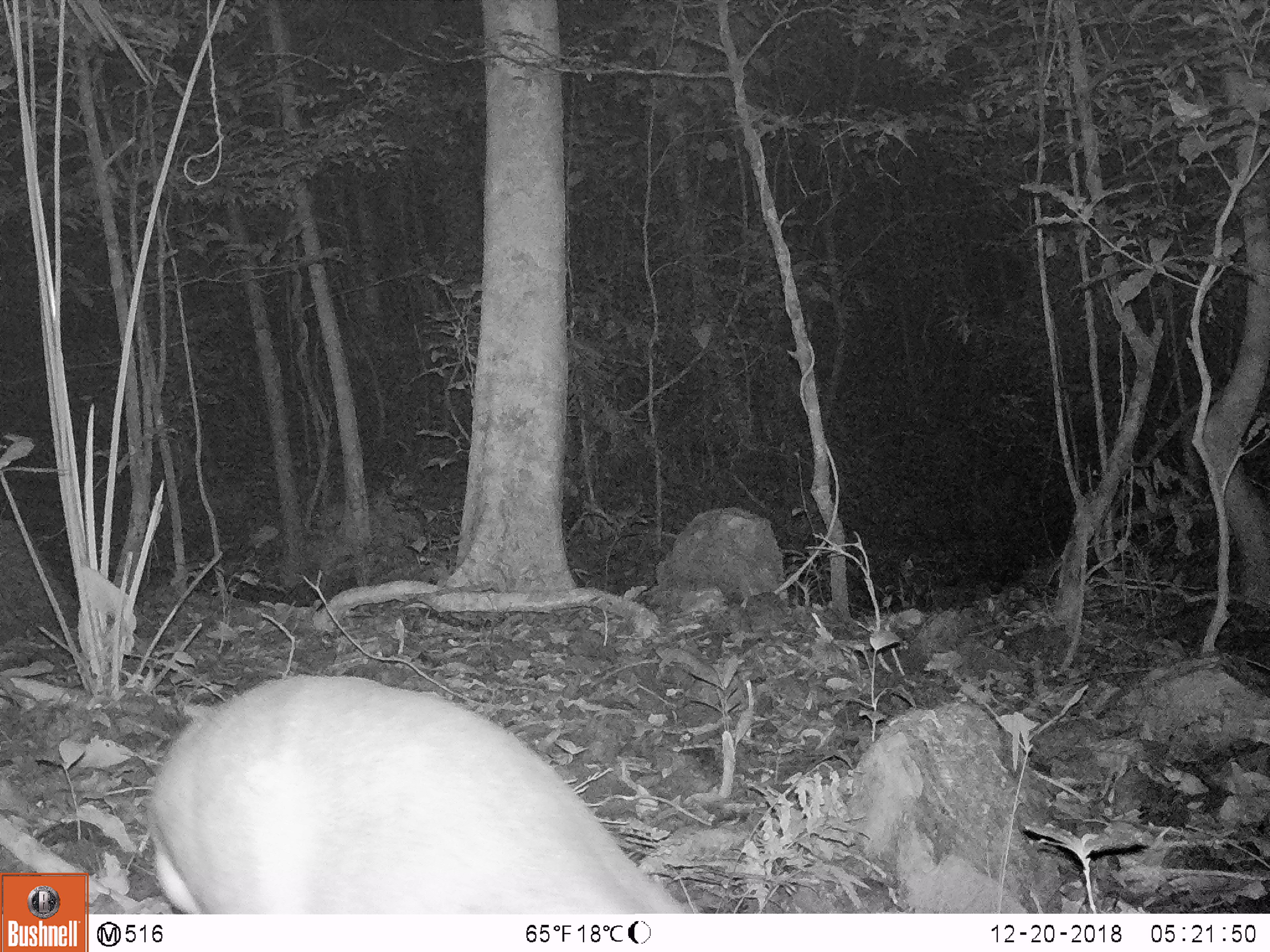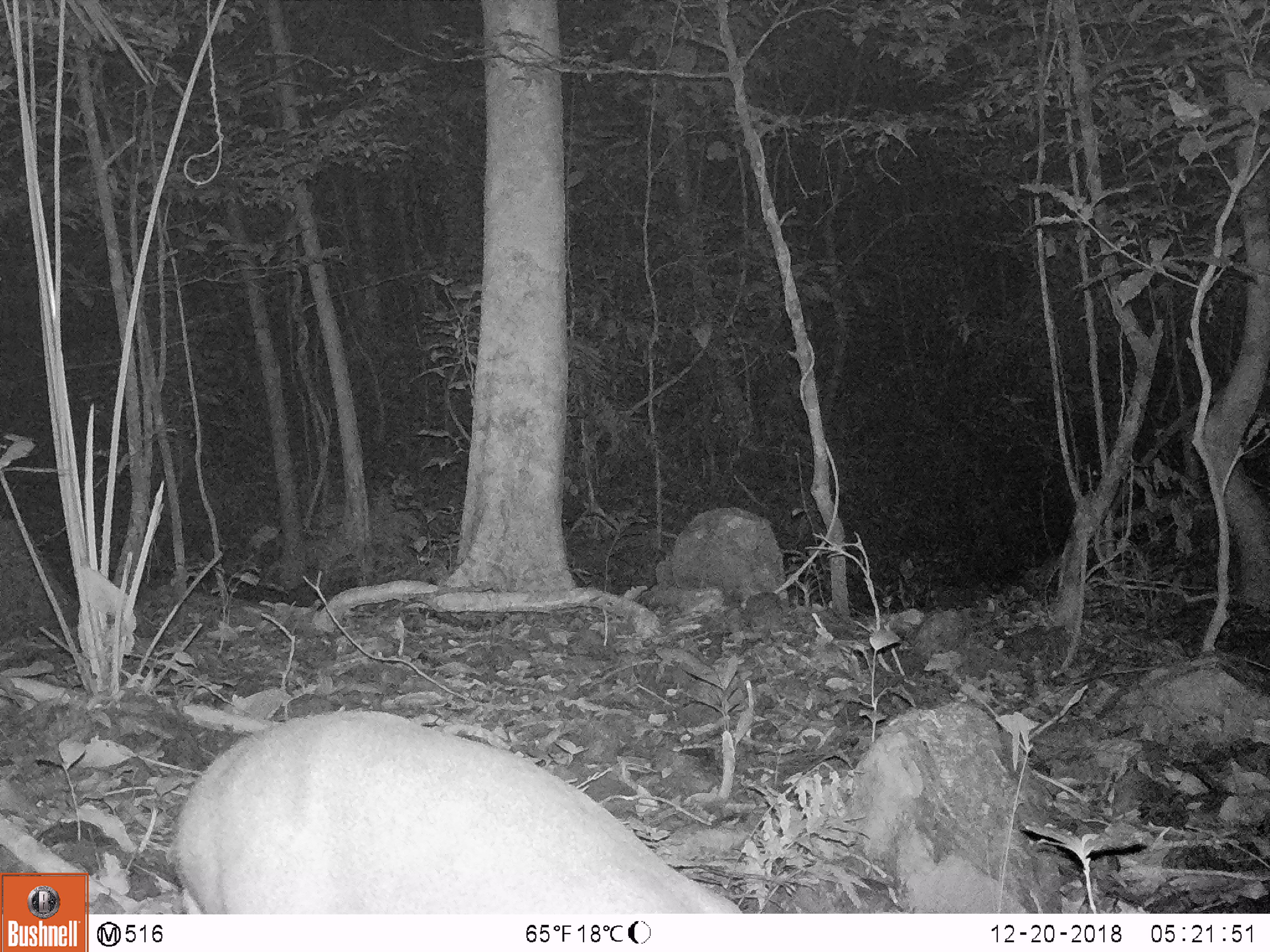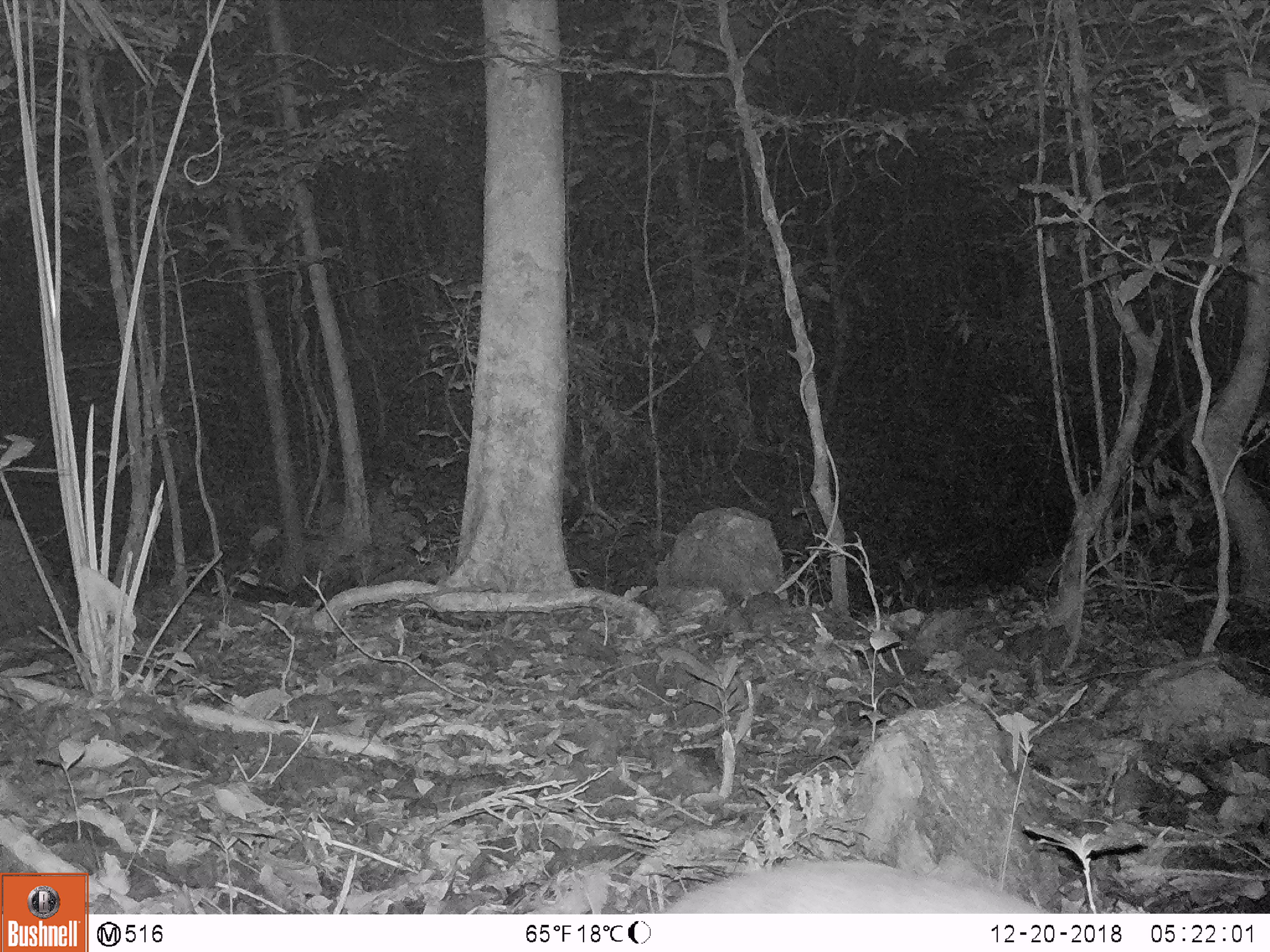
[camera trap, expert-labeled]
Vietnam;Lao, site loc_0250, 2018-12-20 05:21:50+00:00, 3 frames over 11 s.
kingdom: Animalia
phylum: Chordata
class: Mammalia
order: Artiodactyla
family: Cervidae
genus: Muntiacus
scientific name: Muntiacus vuquangensis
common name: large-antlered muntjac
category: large antlered muntjac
Large antlered muntjac (large-antlered muntjac) (Muntiacus vuquangensis). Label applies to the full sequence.